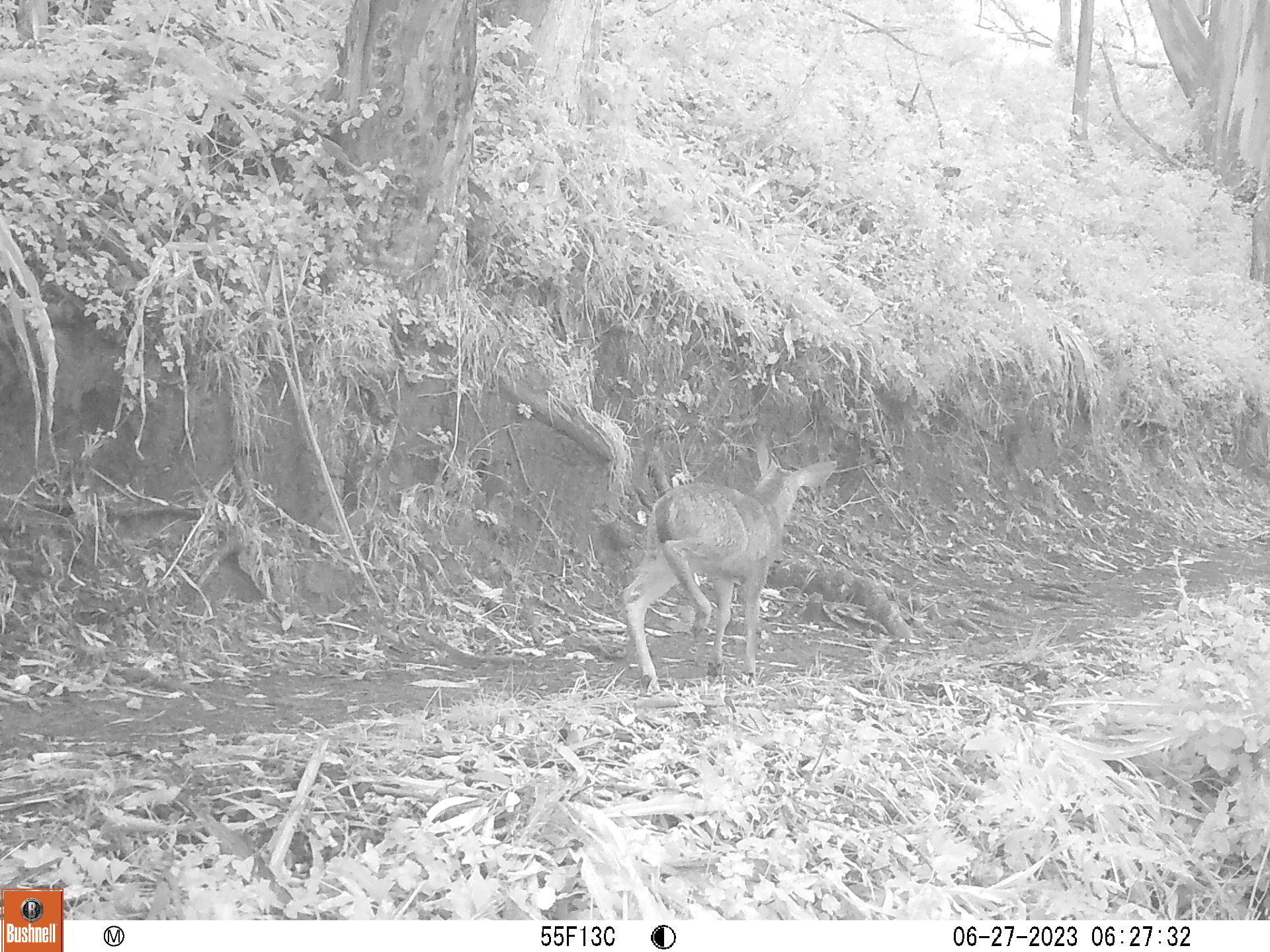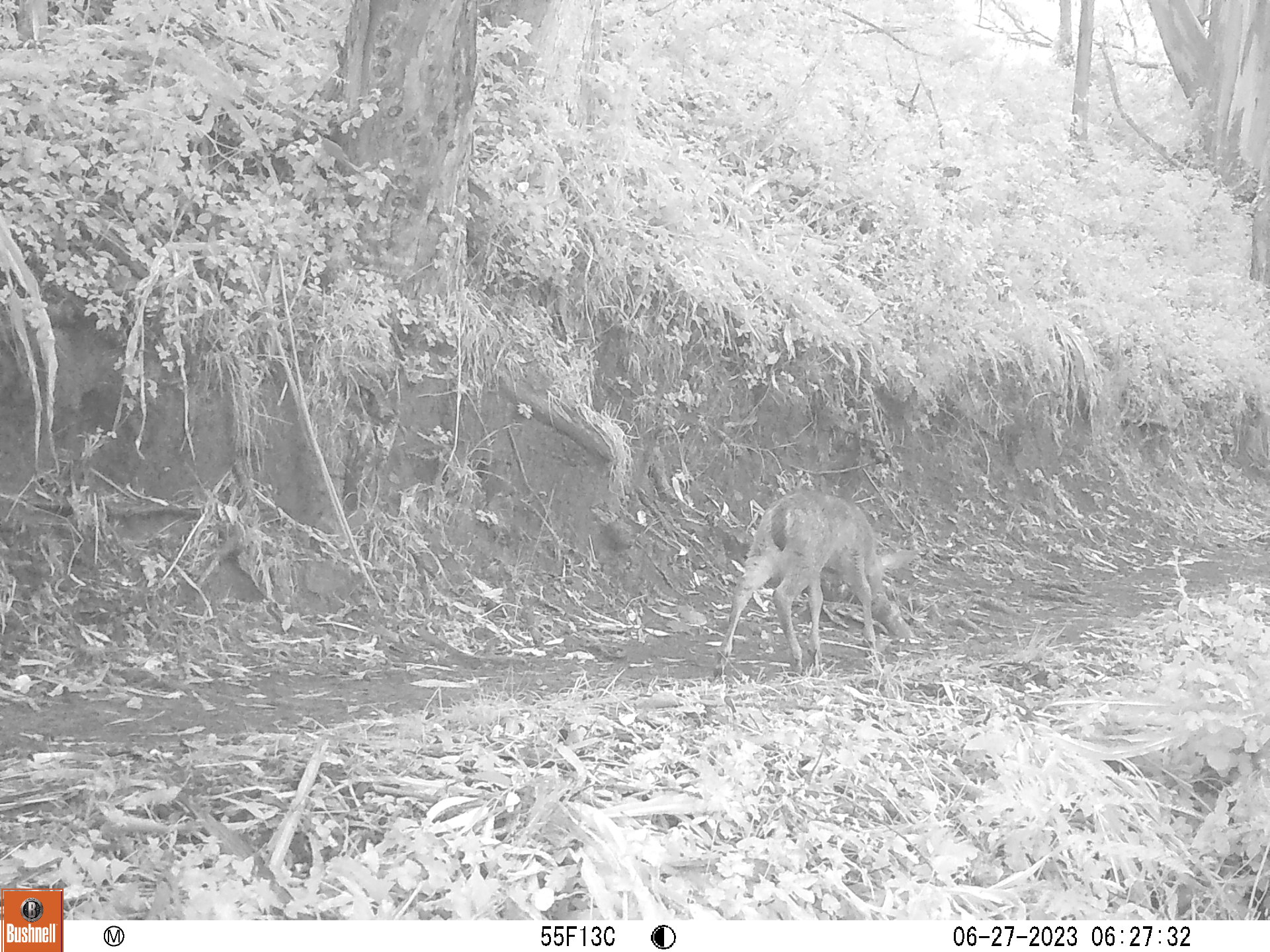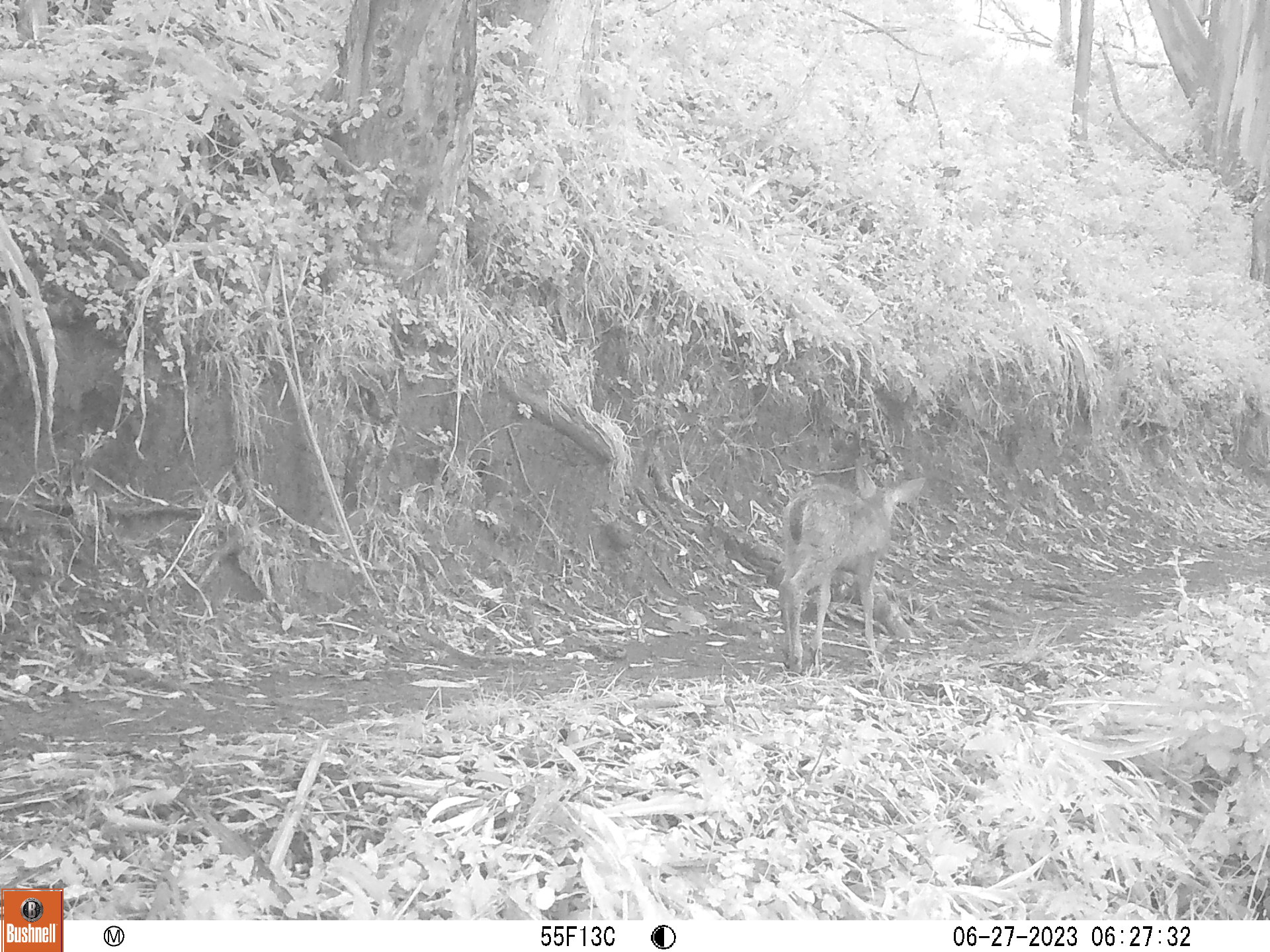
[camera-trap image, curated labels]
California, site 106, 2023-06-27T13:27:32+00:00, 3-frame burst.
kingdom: Animalia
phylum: Chordata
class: Mammalia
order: Artiodactyla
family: Cervidae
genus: Odocoileus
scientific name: Odocoileus hemionus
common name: mule deer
Mule deer (Odocoileus hemionus).